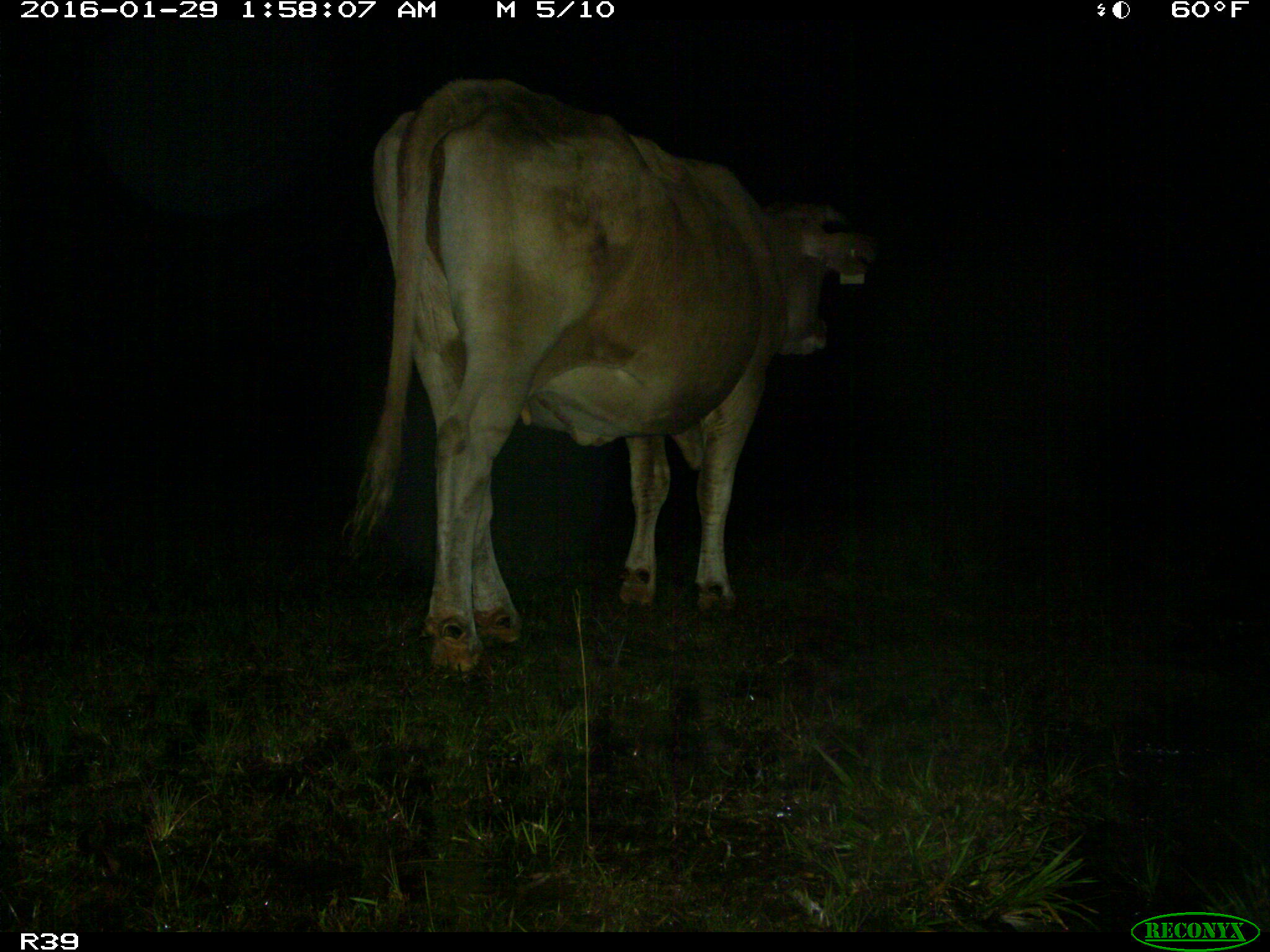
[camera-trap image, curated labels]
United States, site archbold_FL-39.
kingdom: Animalia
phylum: Chordata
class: Mammalia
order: Artiodactyla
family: Bovidae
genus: Bos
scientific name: Bos taurus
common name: domestic cow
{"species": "Bos taurus (domestic cow)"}